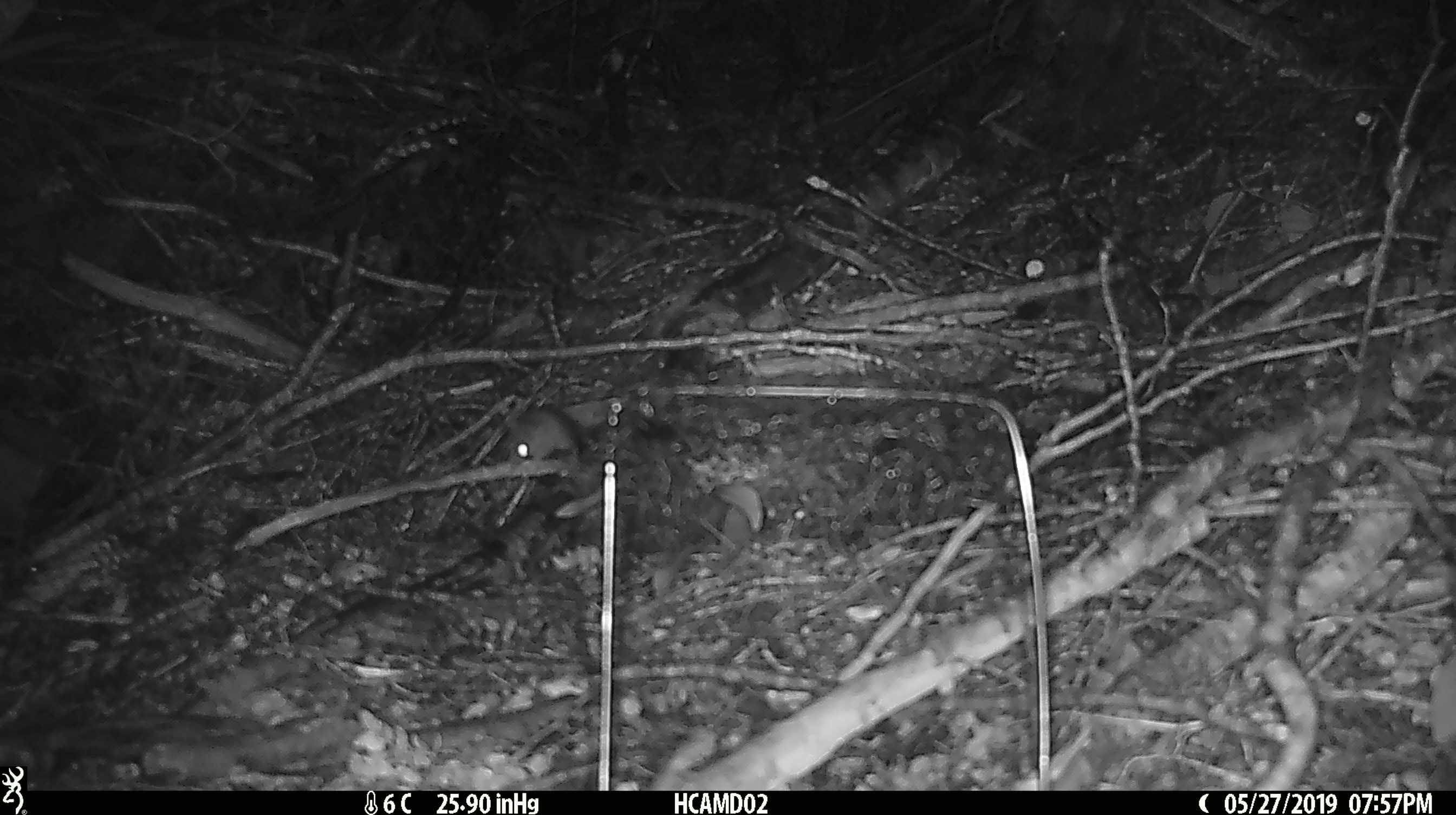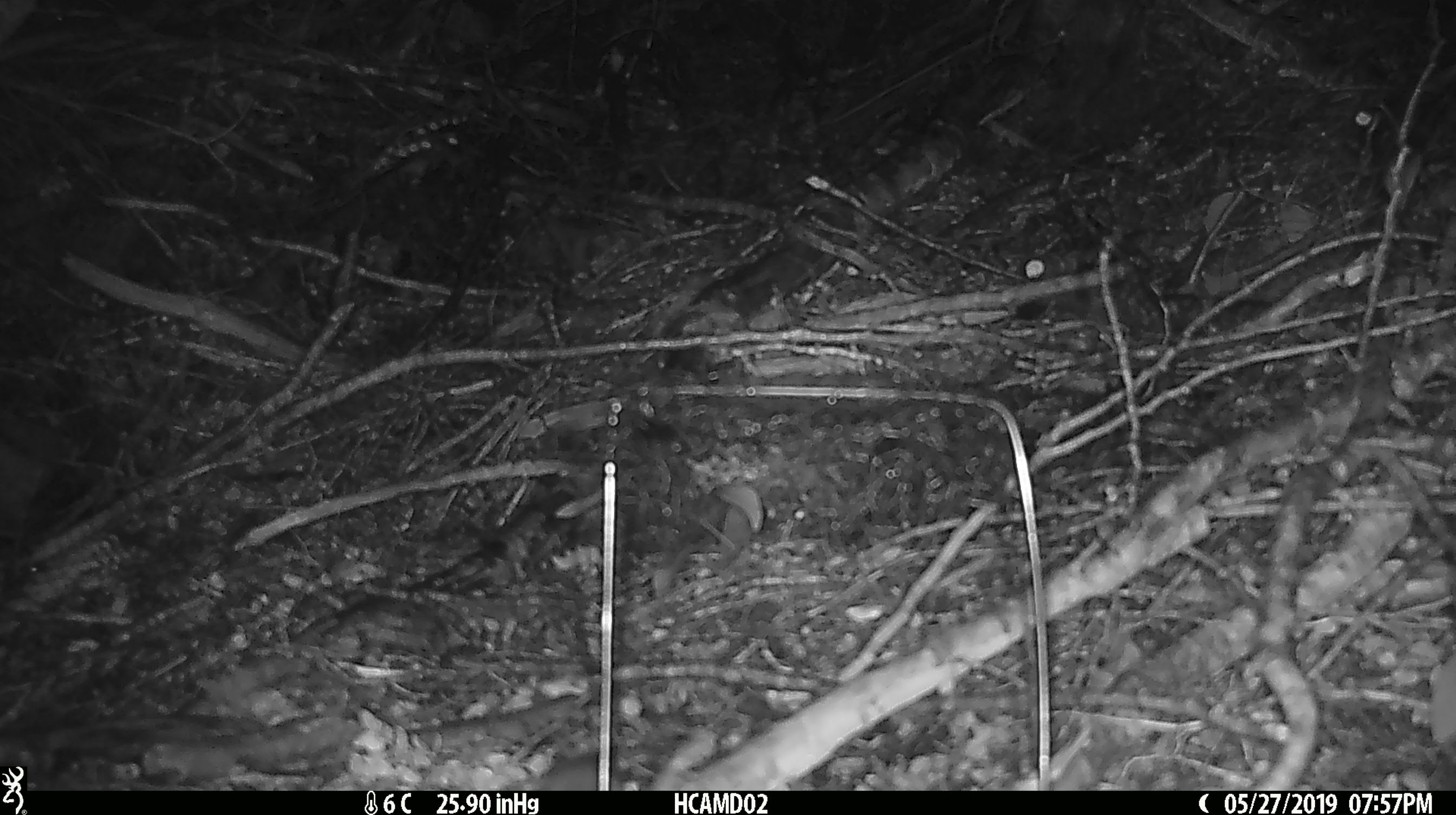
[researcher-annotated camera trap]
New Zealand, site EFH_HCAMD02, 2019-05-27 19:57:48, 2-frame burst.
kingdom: Animalia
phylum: Chordata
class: Mammalia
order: Rodentia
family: Muridae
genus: Mus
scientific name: Mus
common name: mouse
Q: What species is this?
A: Mouse (Mus).